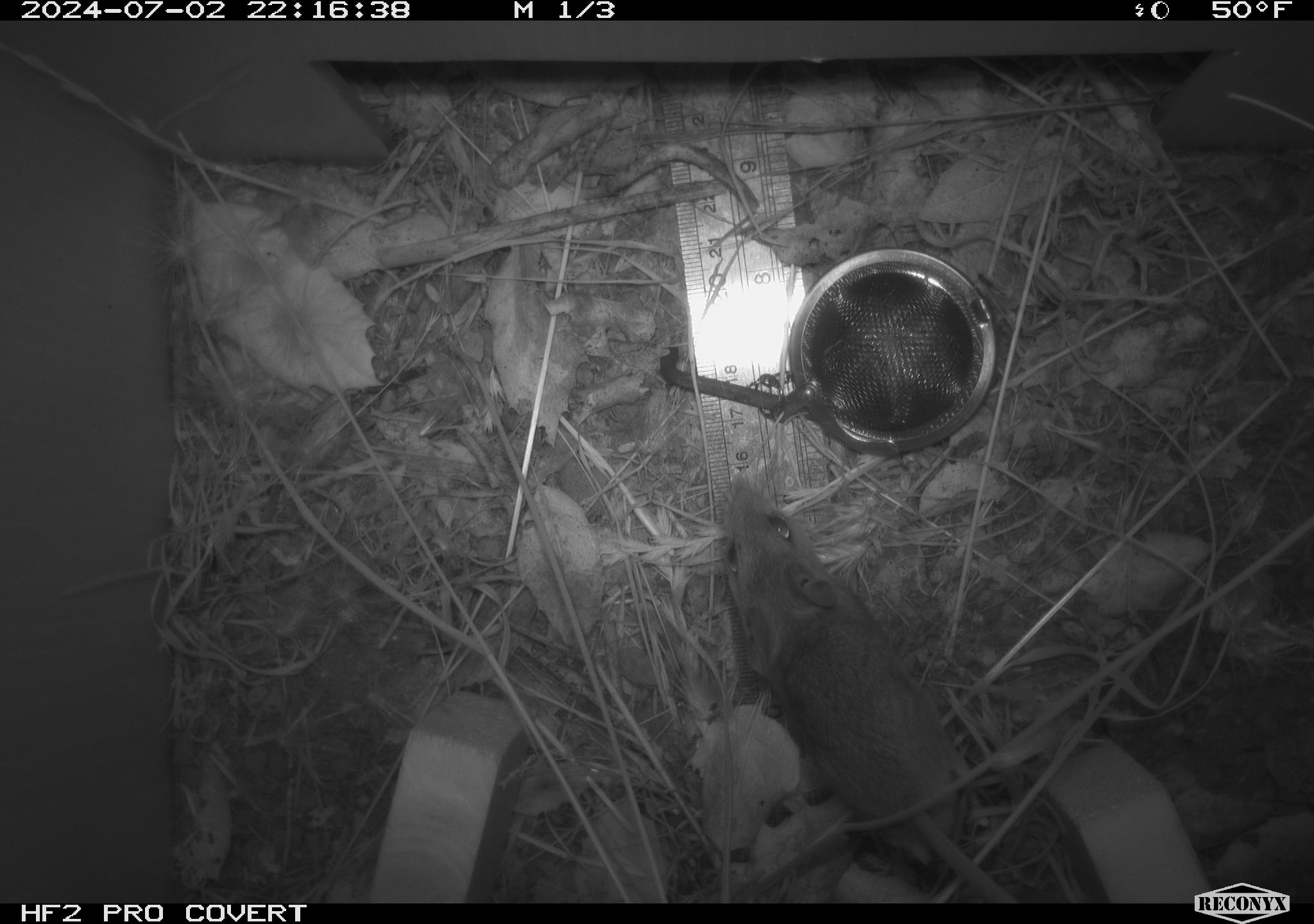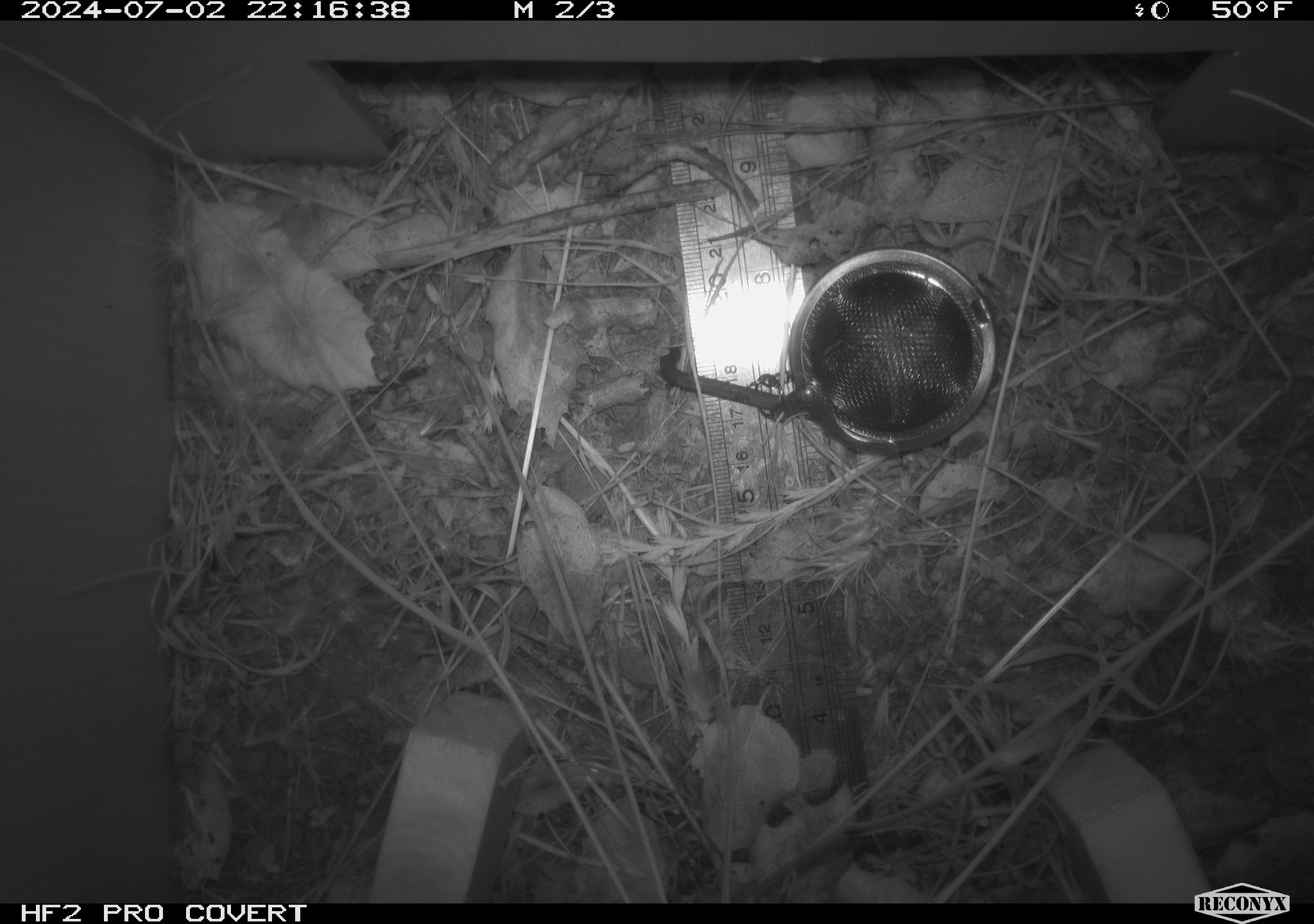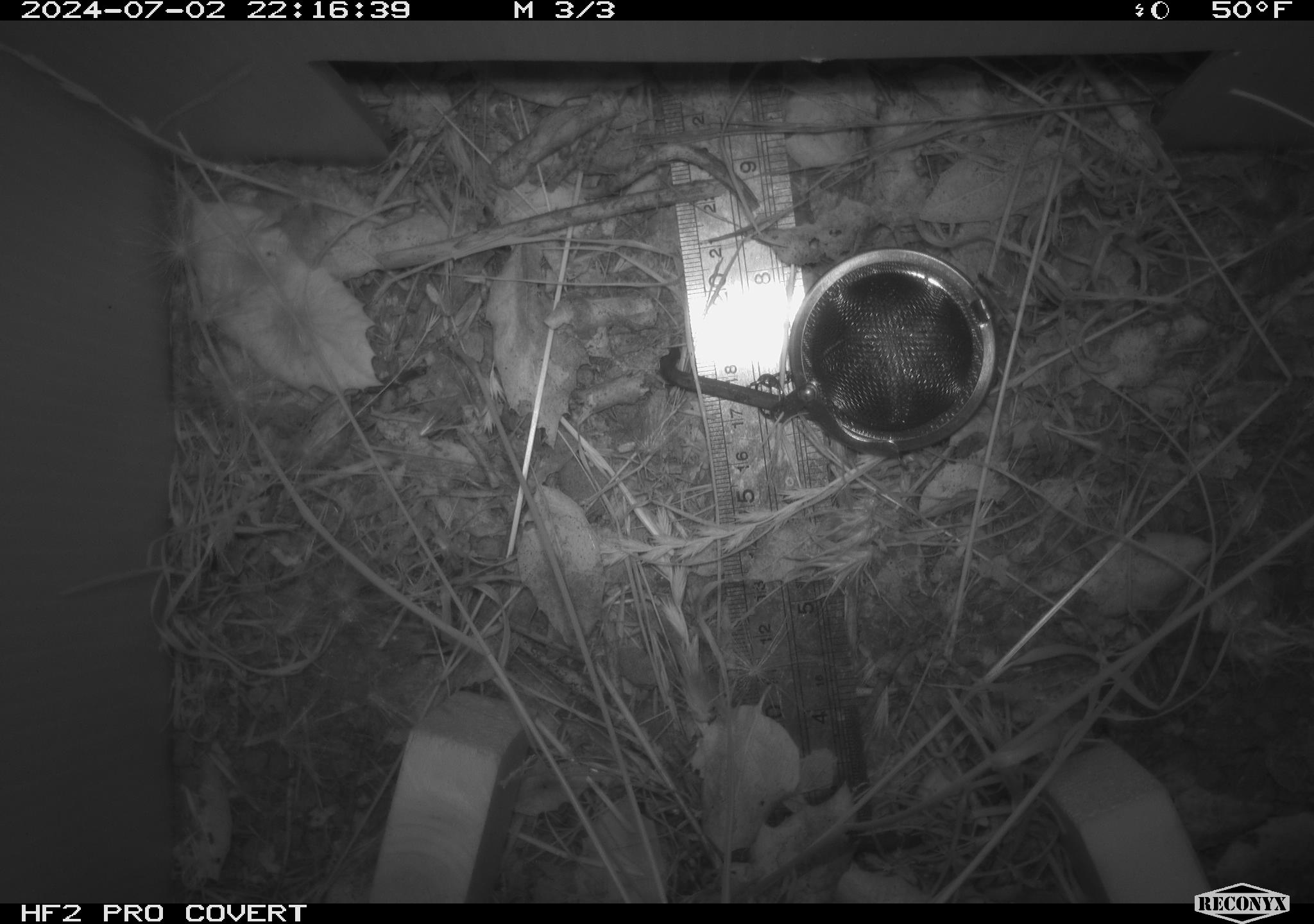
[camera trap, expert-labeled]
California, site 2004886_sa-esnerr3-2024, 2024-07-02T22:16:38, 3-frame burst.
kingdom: Animalia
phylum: Chordata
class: Mammalia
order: Rodentia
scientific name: Rodentia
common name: rodent